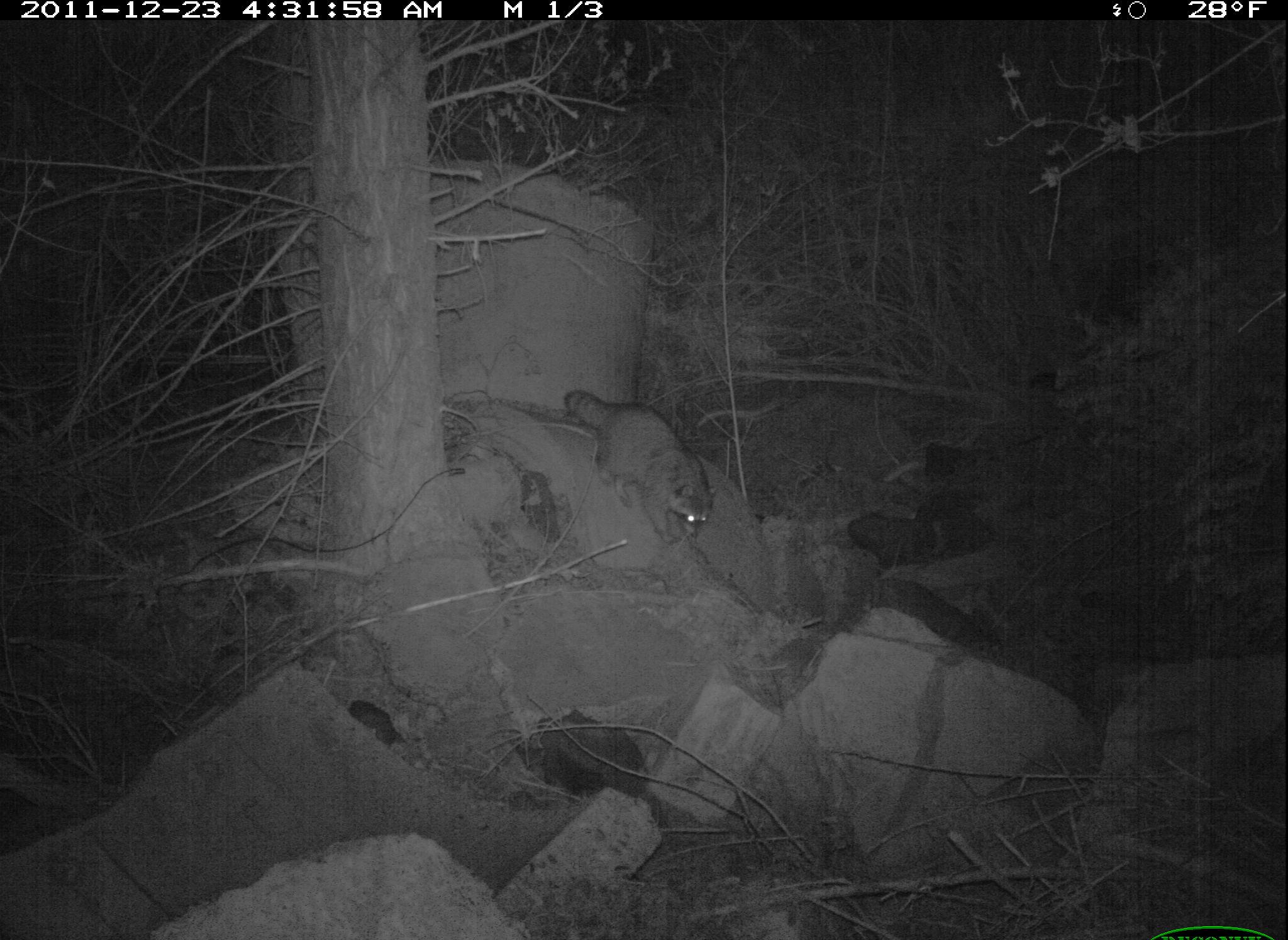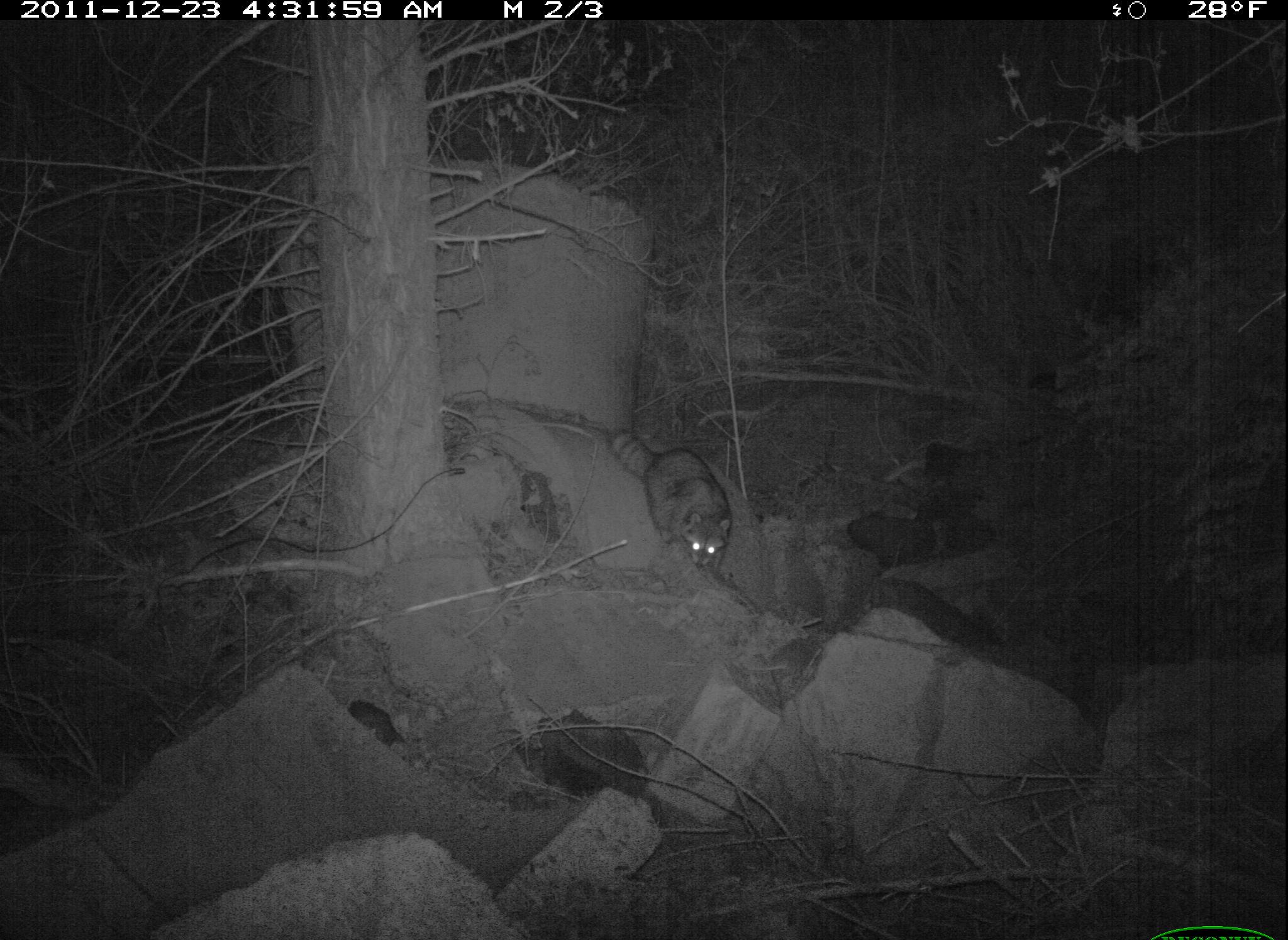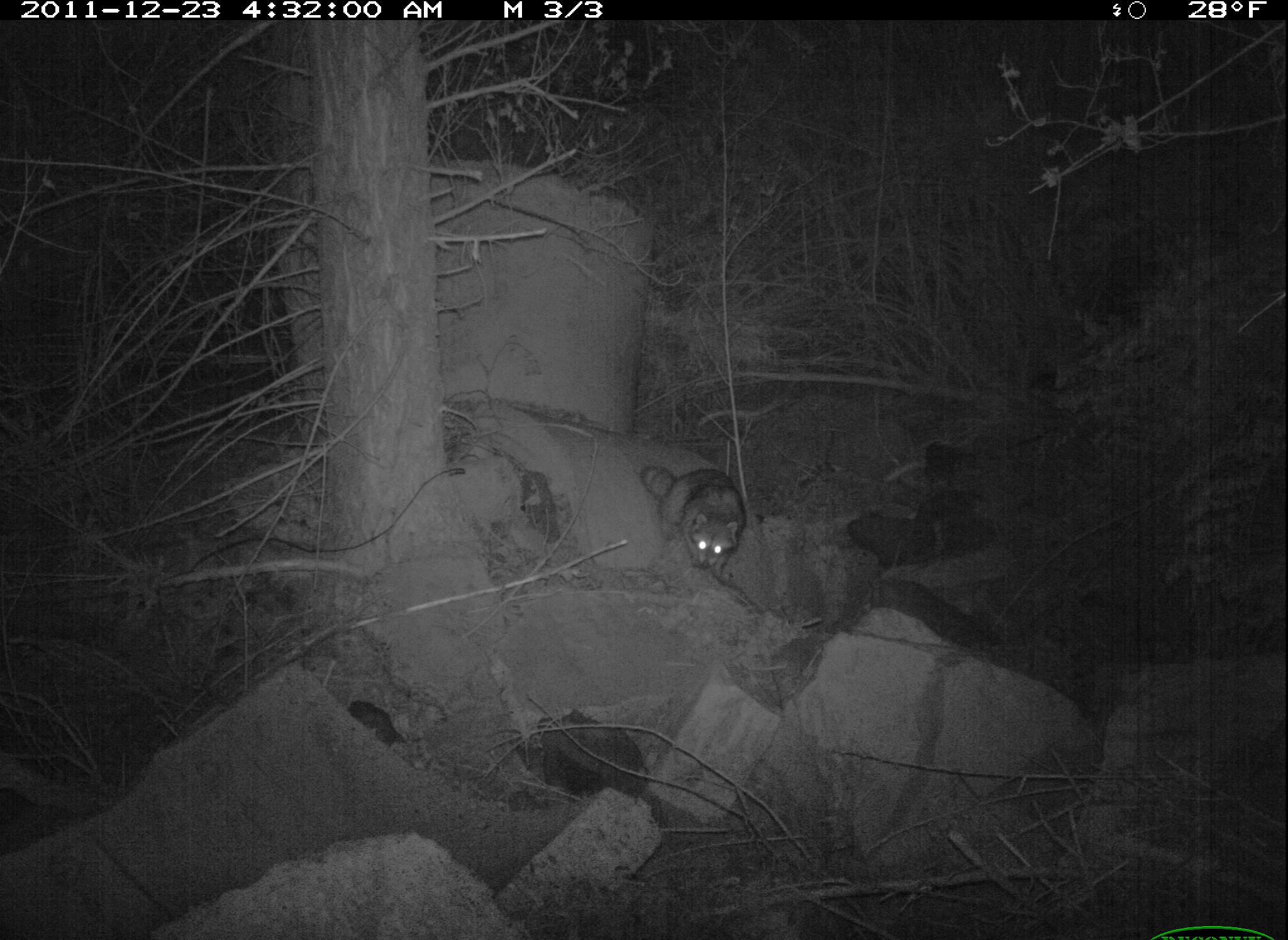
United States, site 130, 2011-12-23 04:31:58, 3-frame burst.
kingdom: Animalia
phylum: Chordata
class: Mammalia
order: Carnivora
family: Procyonidae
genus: Procyon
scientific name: Procyon lotor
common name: raccoon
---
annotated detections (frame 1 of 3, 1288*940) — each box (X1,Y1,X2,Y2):
raccoon: (560,366,739,556)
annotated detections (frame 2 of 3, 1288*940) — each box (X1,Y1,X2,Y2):
raccoon: (596,419,752,574)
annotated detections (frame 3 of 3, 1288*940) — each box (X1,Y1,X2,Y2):
raccoon: (626,451,763,585)